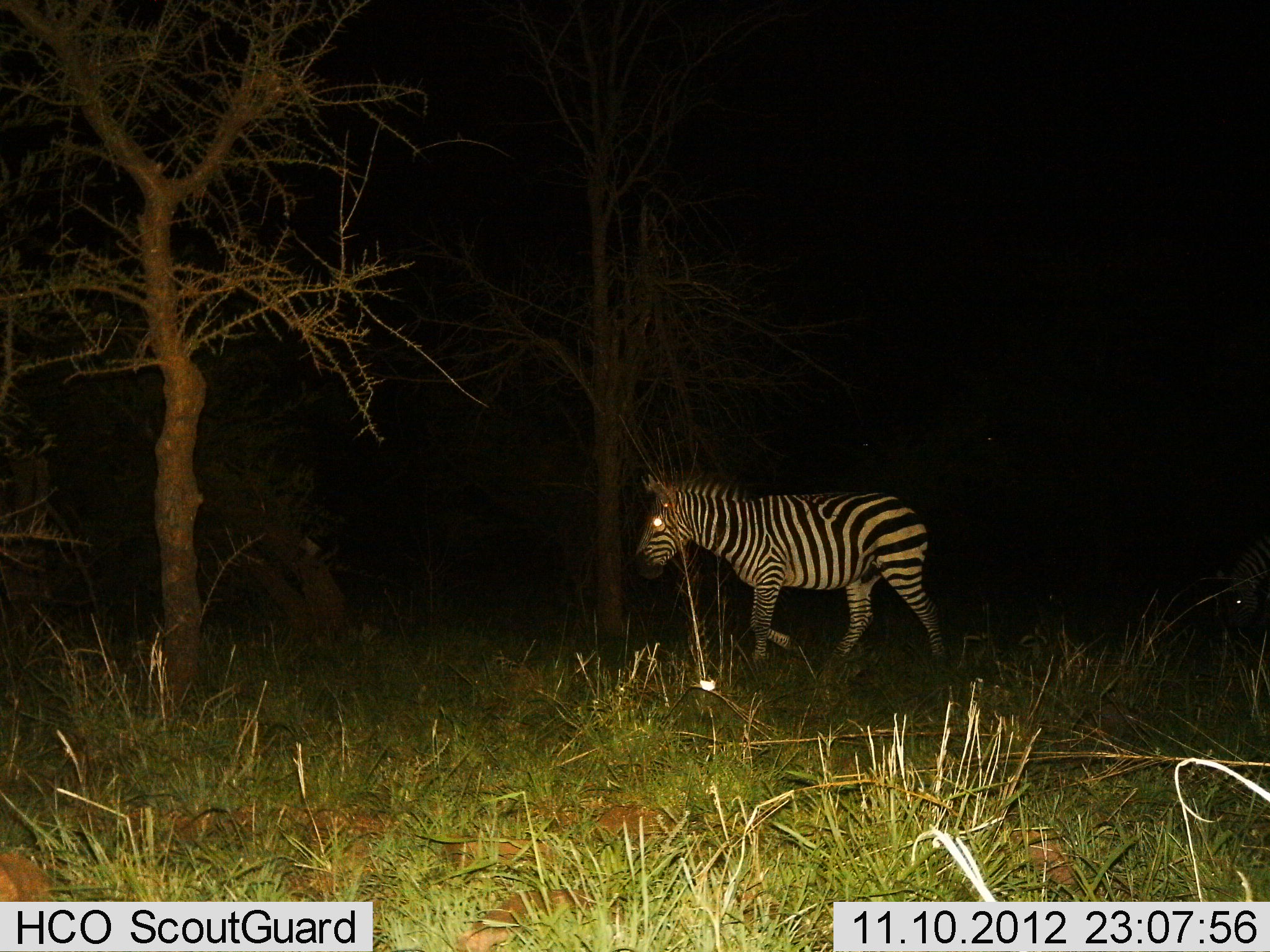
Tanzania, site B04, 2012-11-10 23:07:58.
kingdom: Animalia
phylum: Chordata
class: Mammalia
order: Perissodactyla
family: Equidae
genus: Equus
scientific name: Equus quagga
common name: plains zebra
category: zebra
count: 1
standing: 30%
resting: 0%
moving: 80%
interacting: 0%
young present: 0%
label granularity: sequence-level